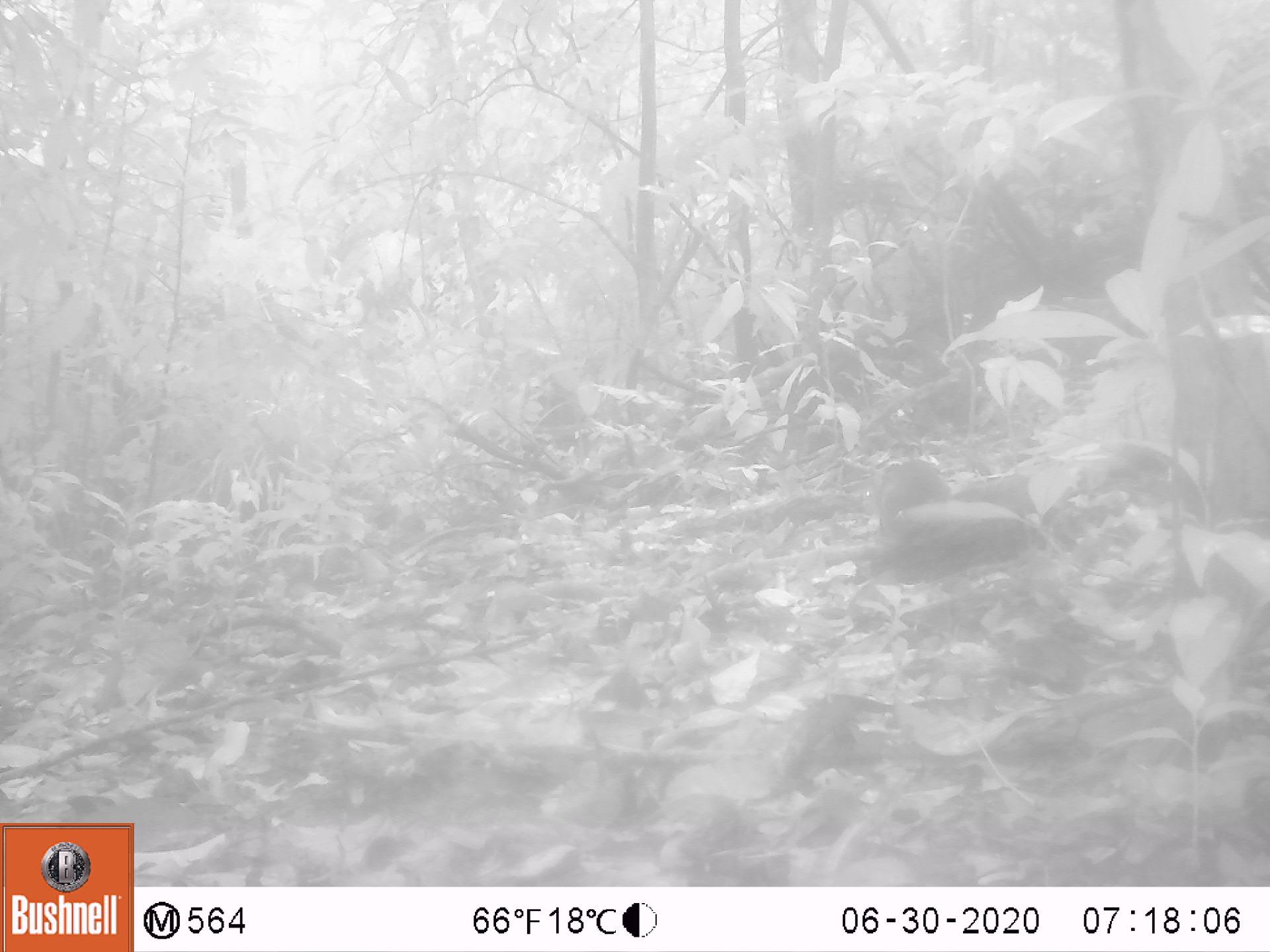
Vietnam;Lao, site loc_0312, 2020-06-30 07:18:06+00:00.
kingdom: Animalia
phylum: Chordata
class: Mammalia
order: Rodentia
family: Sciuridae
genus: Dremomys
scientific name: Dremomys rufigenis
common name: red-cheeked squirrel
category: red cheeked squirrel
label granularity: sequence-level